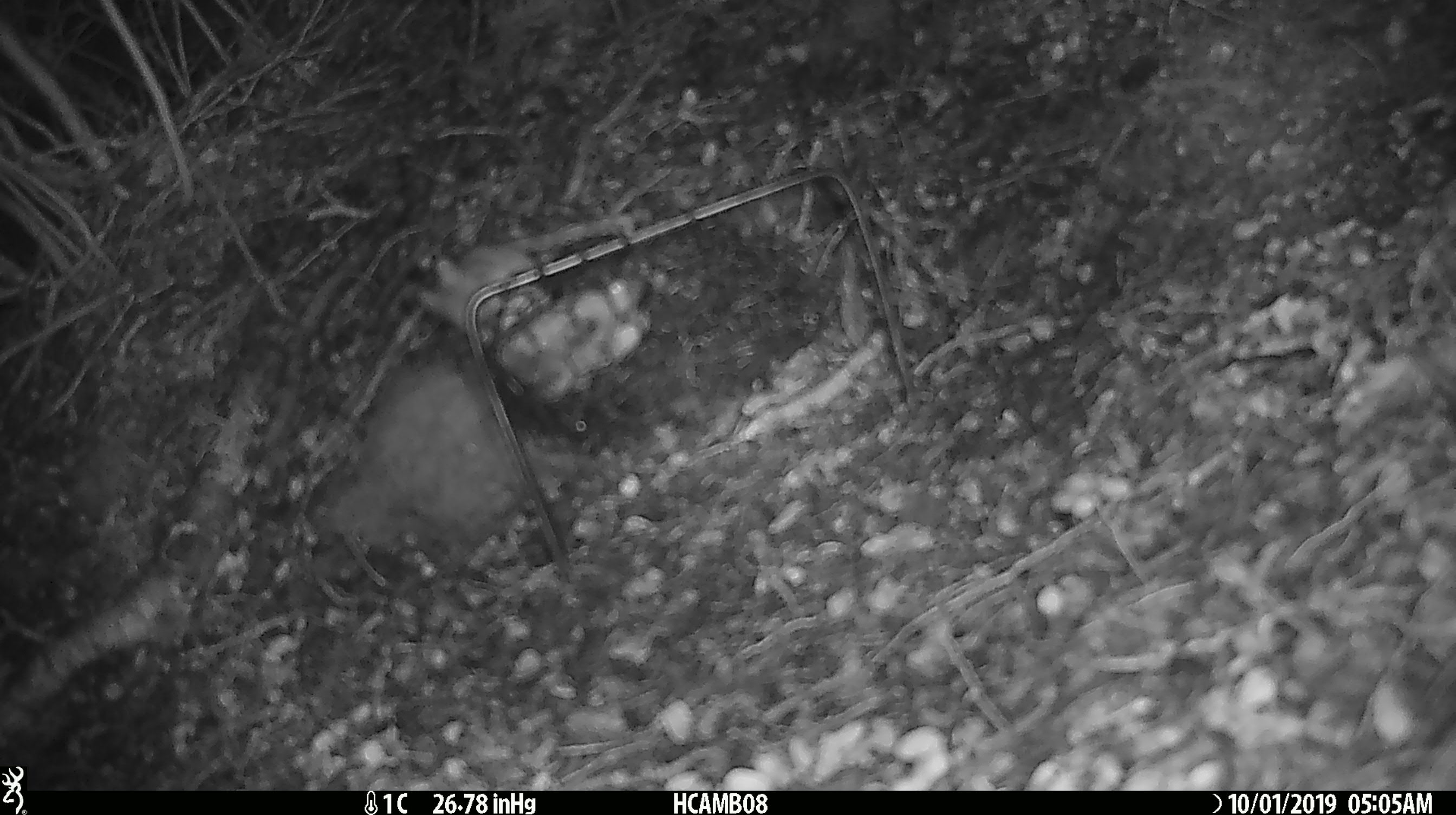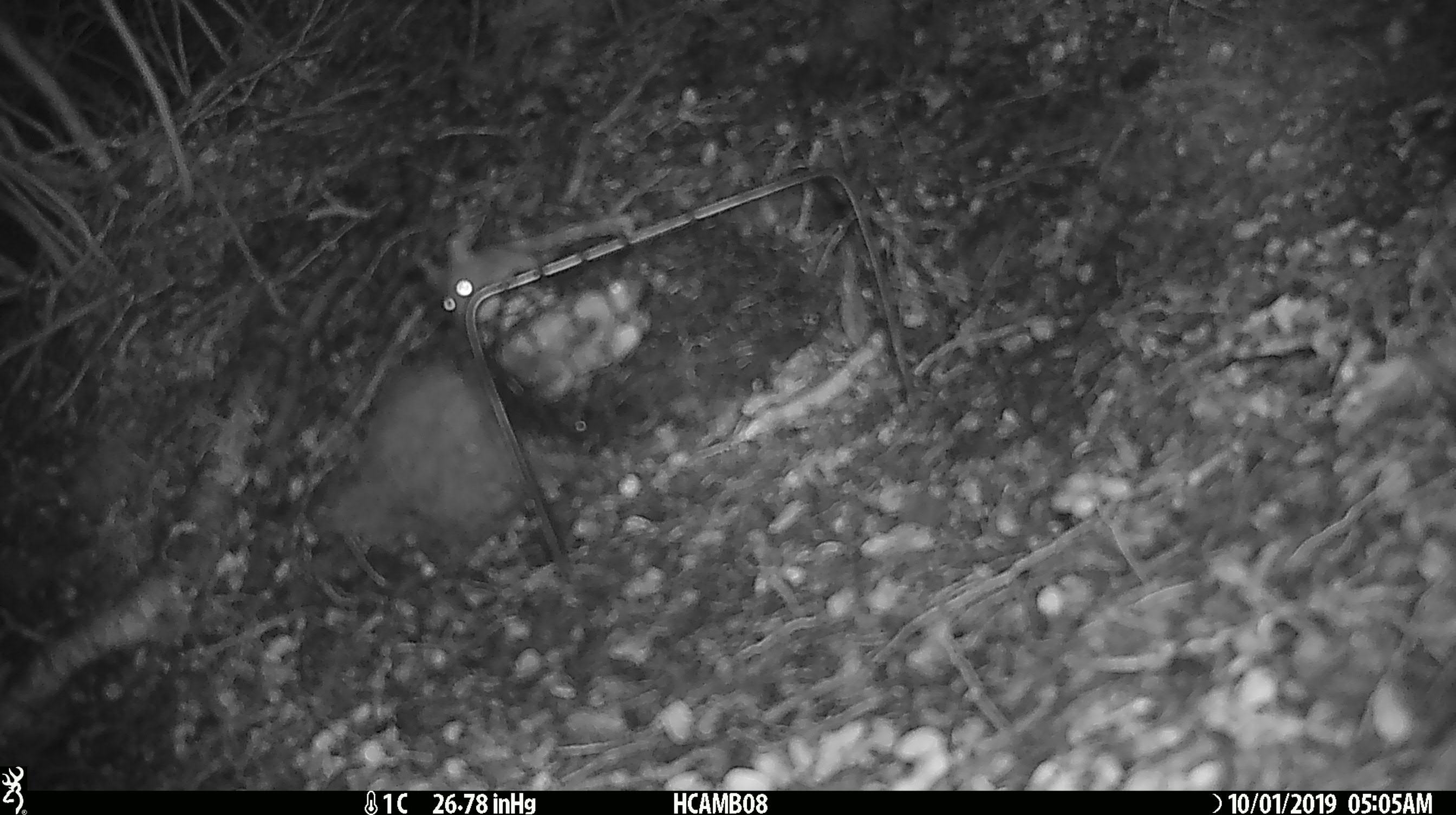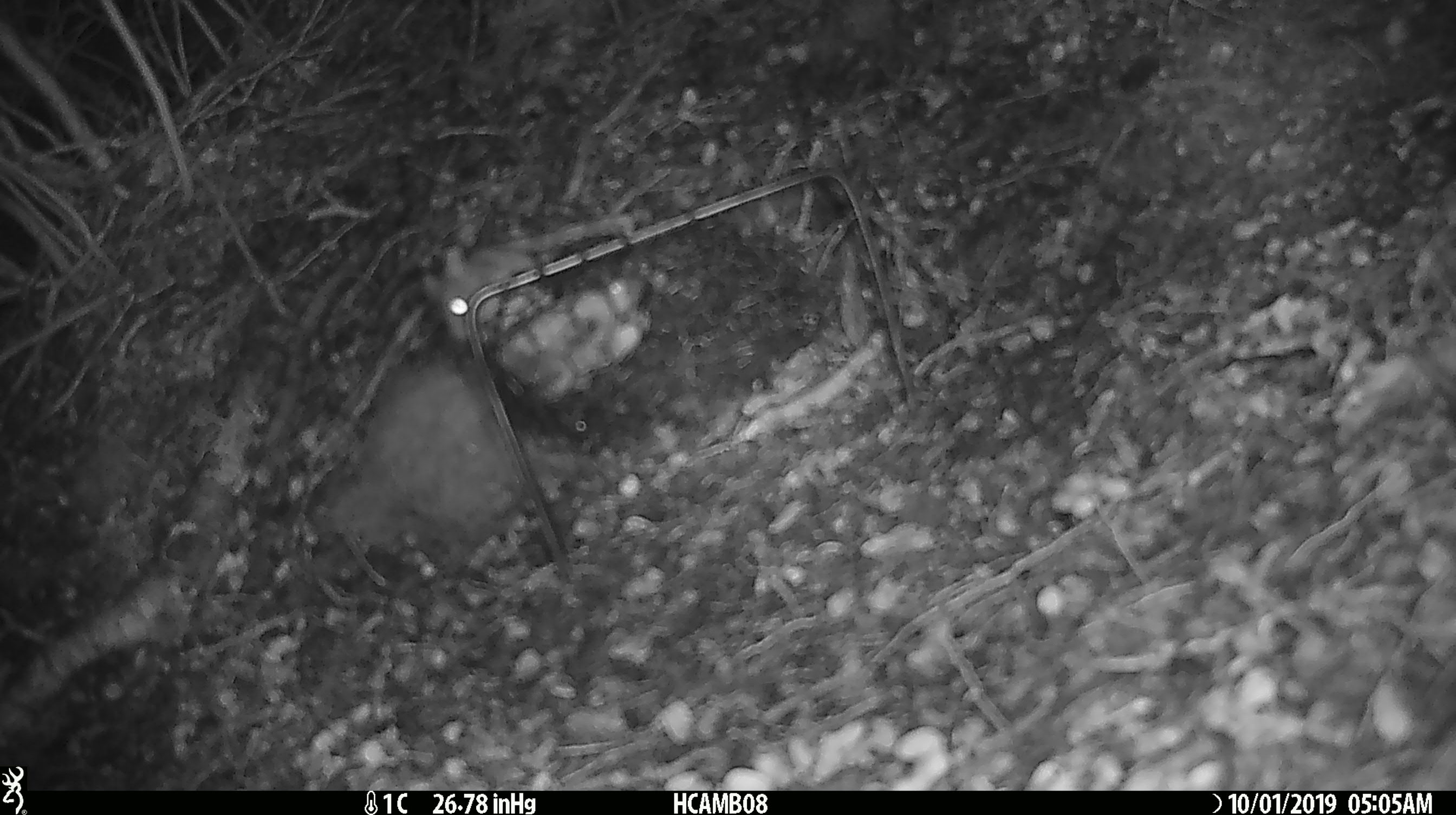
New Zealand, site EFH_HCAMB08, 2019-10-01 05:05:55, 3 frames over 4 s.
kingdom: Animalia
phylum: Chordata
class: Mammalia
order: Rodentia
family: Muridae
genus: Mus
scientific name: Mus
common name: mouse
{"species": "mouse (Mus)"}